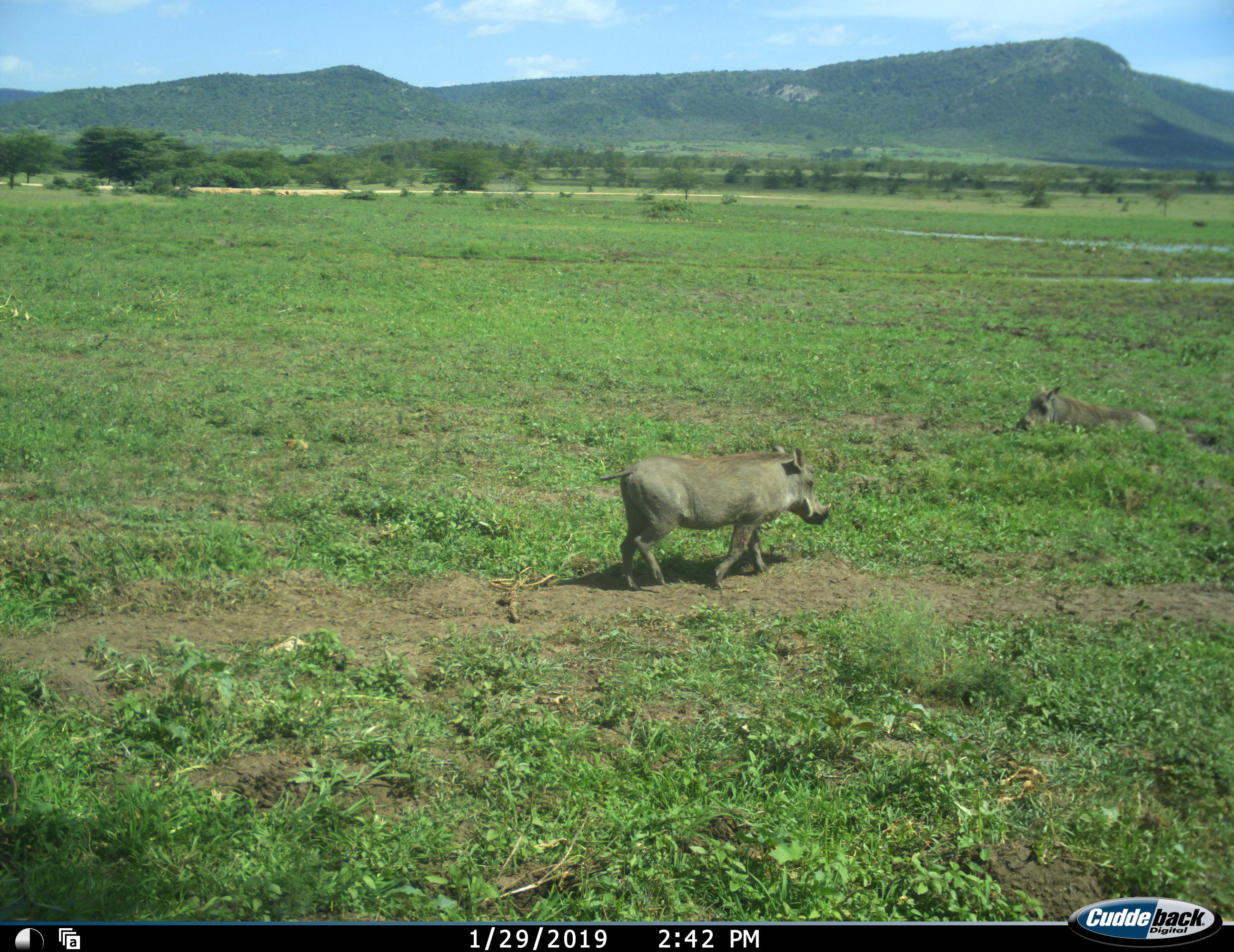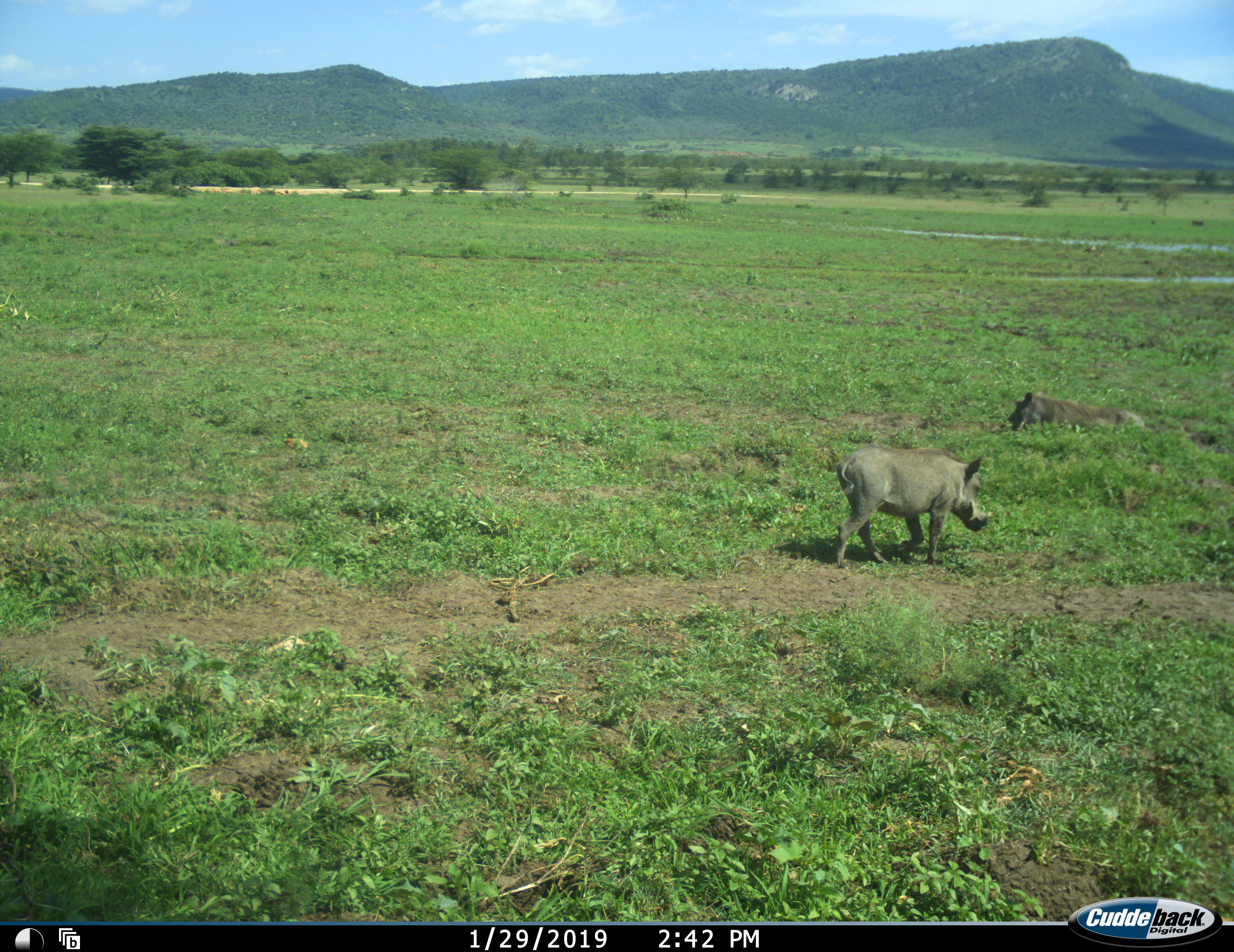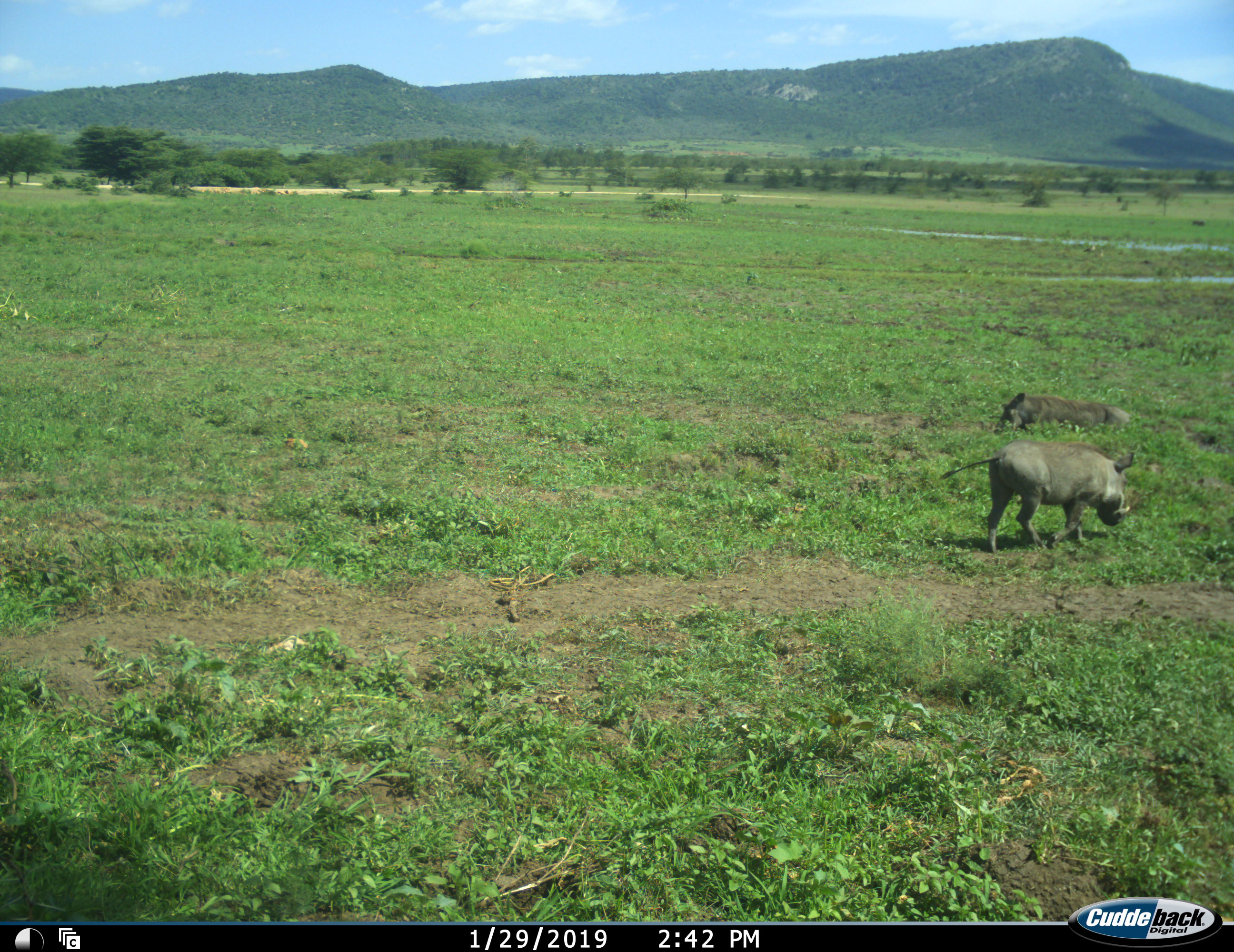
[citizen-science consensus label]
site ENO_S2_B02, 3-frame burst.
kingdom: Animalia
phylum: Chordata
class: Mammalia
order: Artiodactyla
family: Suidae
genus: Phacochoerus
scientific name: Phacochoerus africanus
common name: warthog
Warthog (Phacochoerus africanus), count 2. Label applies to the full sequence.